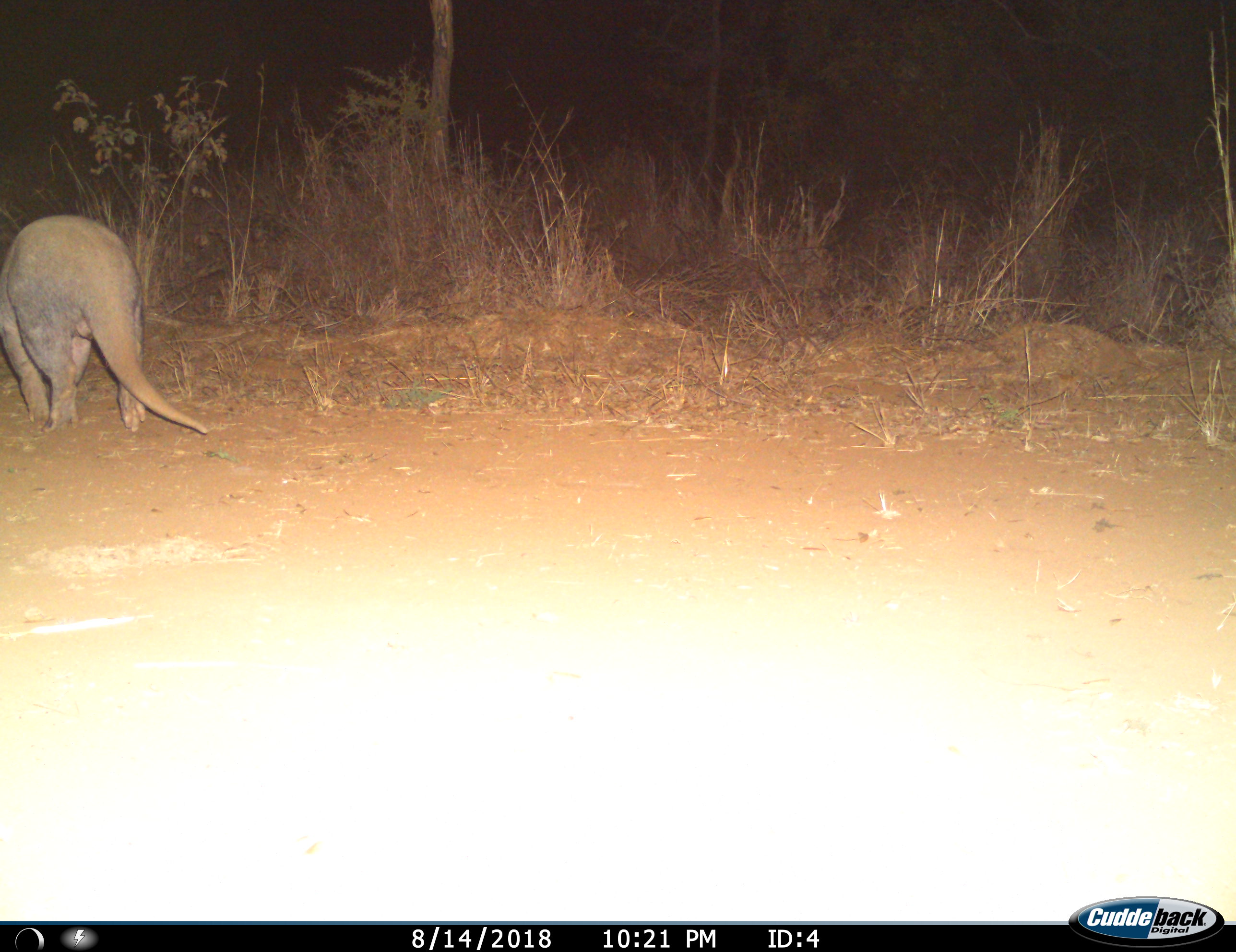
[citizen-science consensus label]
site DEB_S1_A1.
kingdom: Animalia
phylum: Chordata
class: Mammalia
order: Tubulidentata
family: Orycteropodidae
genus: Orycteropus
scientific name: Orycteropus afer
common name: aardvark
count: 1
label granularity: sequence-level